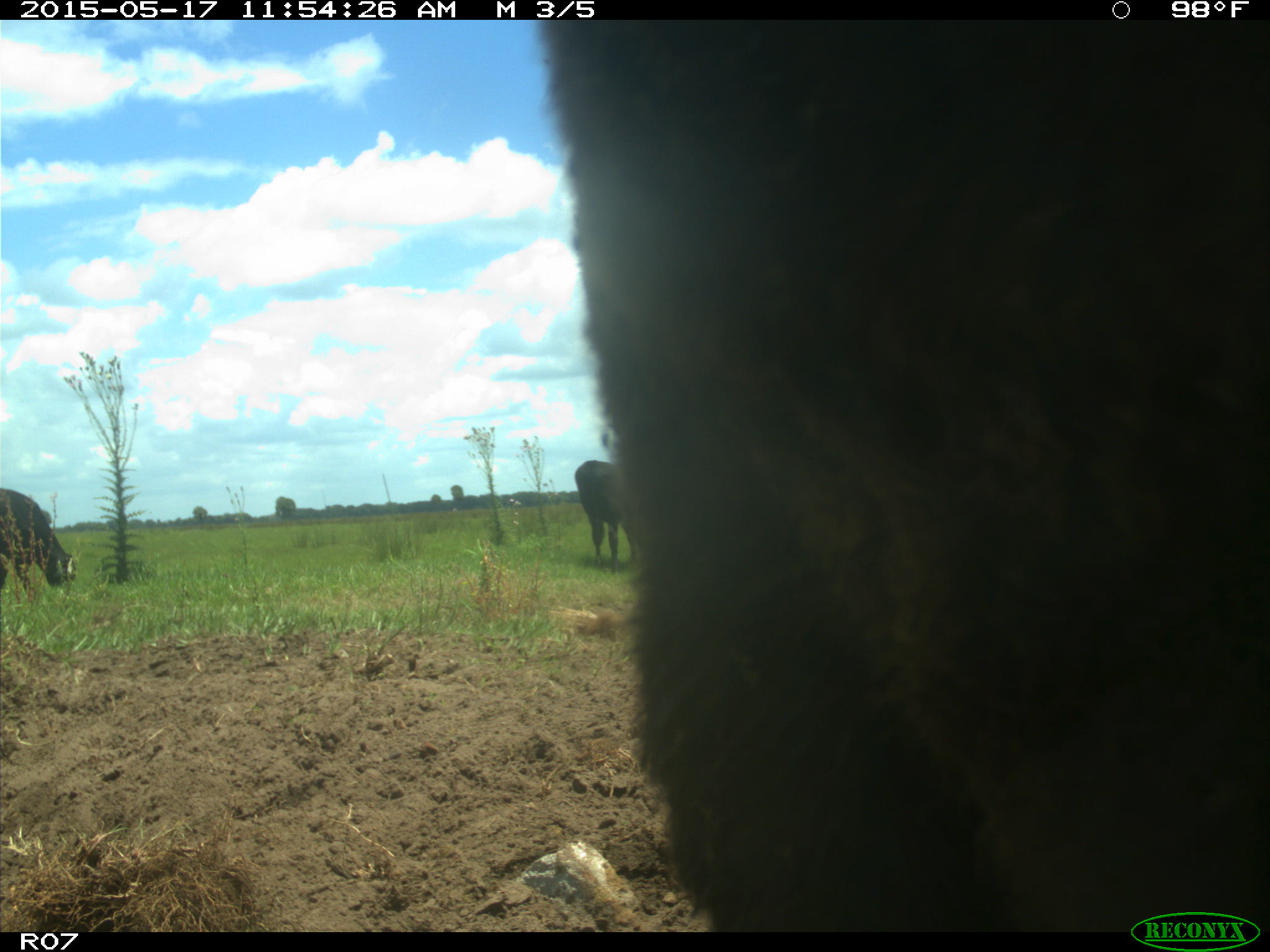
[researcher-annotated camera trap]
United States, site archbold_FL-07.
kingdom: Animalia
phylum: Chordata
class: Mammalia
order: Artiodactyla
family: Bovidae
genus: Bos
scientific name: Bos taurus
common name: domestic cow